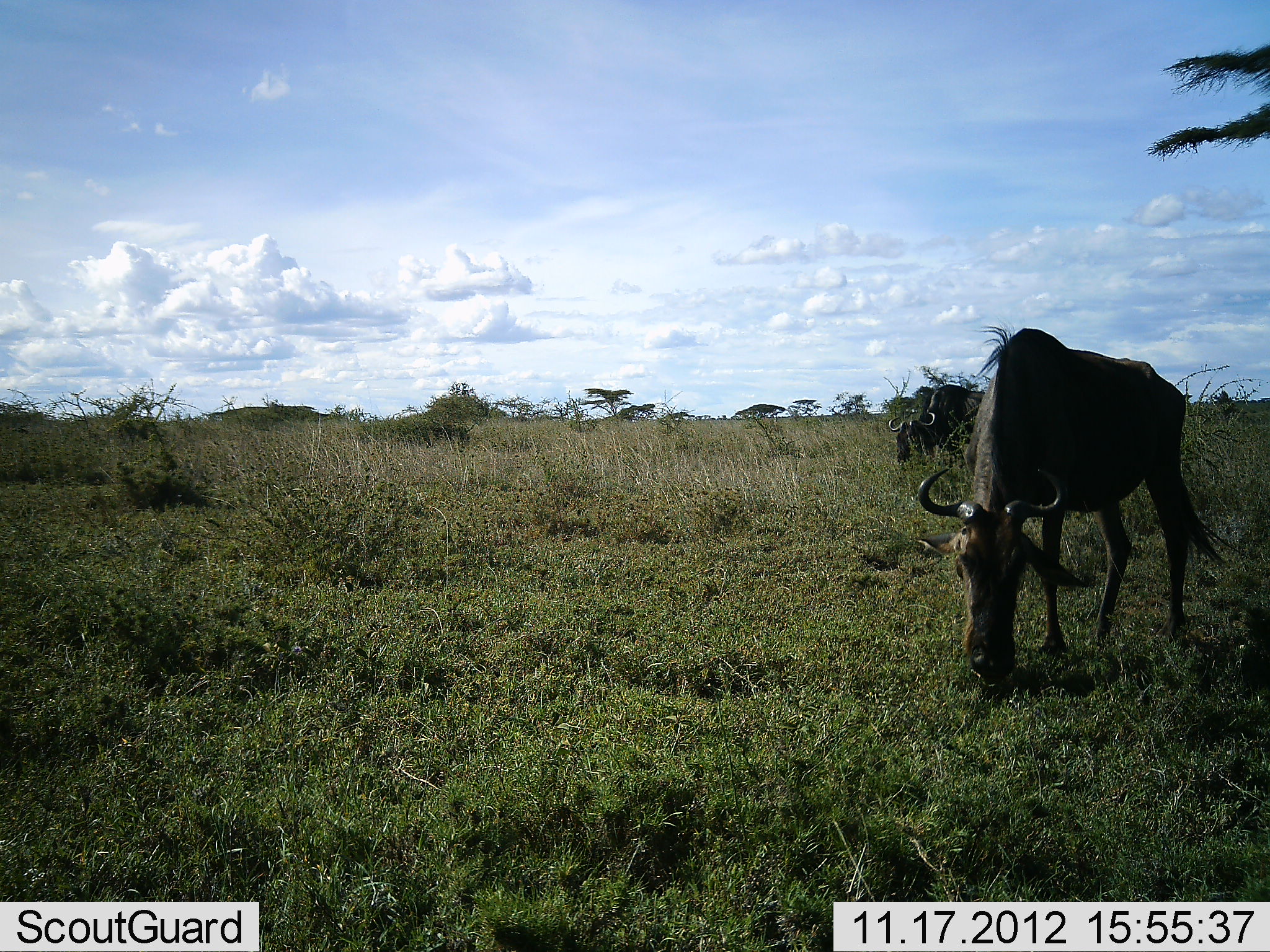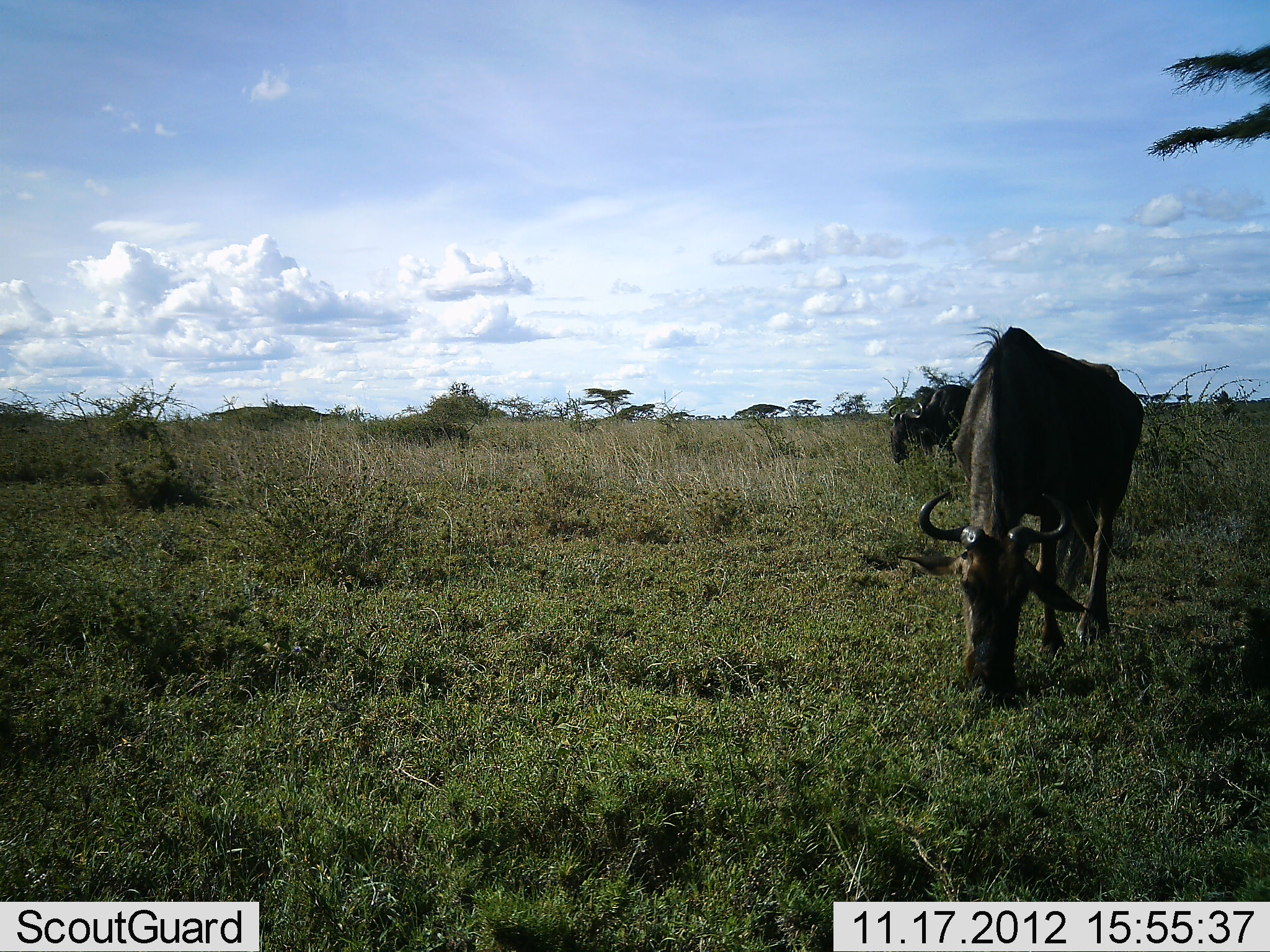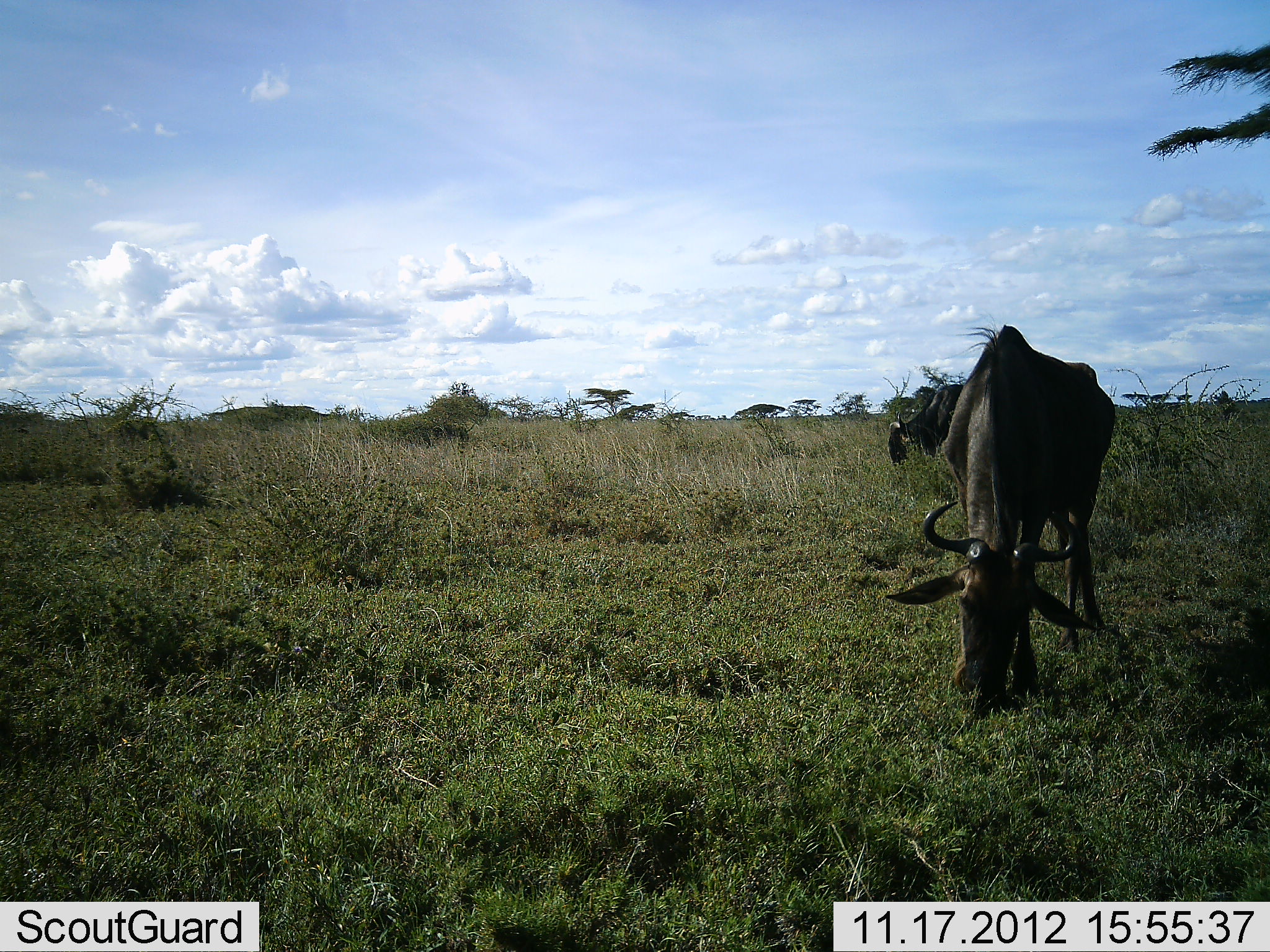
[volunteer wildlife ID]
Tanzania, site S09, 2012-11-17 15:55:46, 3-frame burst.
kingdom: Animalia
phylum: Chordata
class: Mammalia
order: Artiodactyla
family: Bovidae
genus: Connochaetes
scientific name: Connochaetes taurinus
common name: blue wildebeest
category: wildebeest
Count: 2.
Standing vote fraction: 28%.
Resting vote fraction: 0%.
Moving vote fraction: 12%.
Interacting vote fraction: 0%.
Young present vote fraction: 3%.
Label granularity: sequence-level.